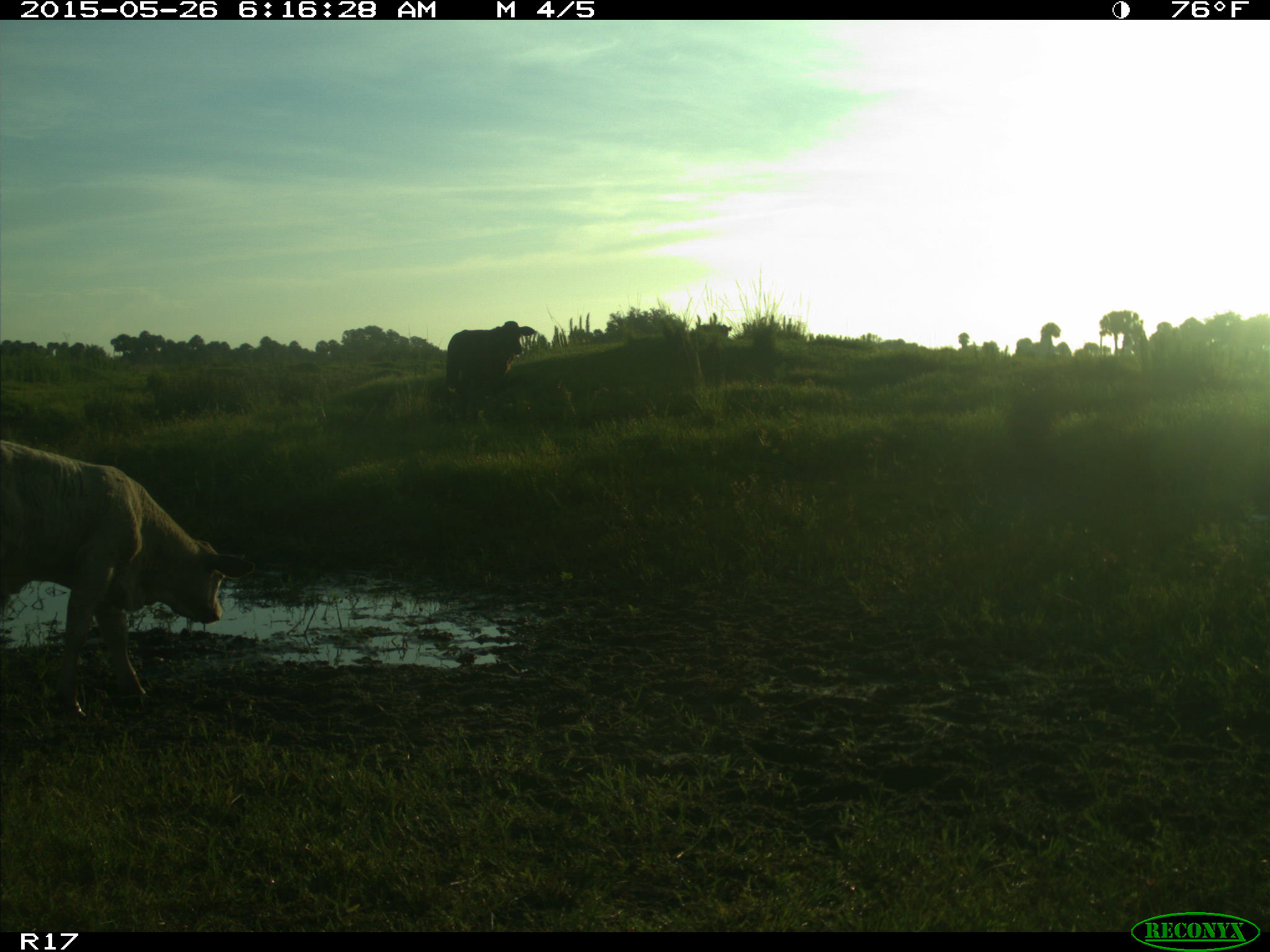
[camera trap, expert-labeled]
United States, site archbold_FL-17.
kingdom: Animalia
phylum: Chordata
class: Mammalia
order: Artiodactyla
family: Bovidae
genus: Bos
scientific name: Bos taurus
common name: domestic cow